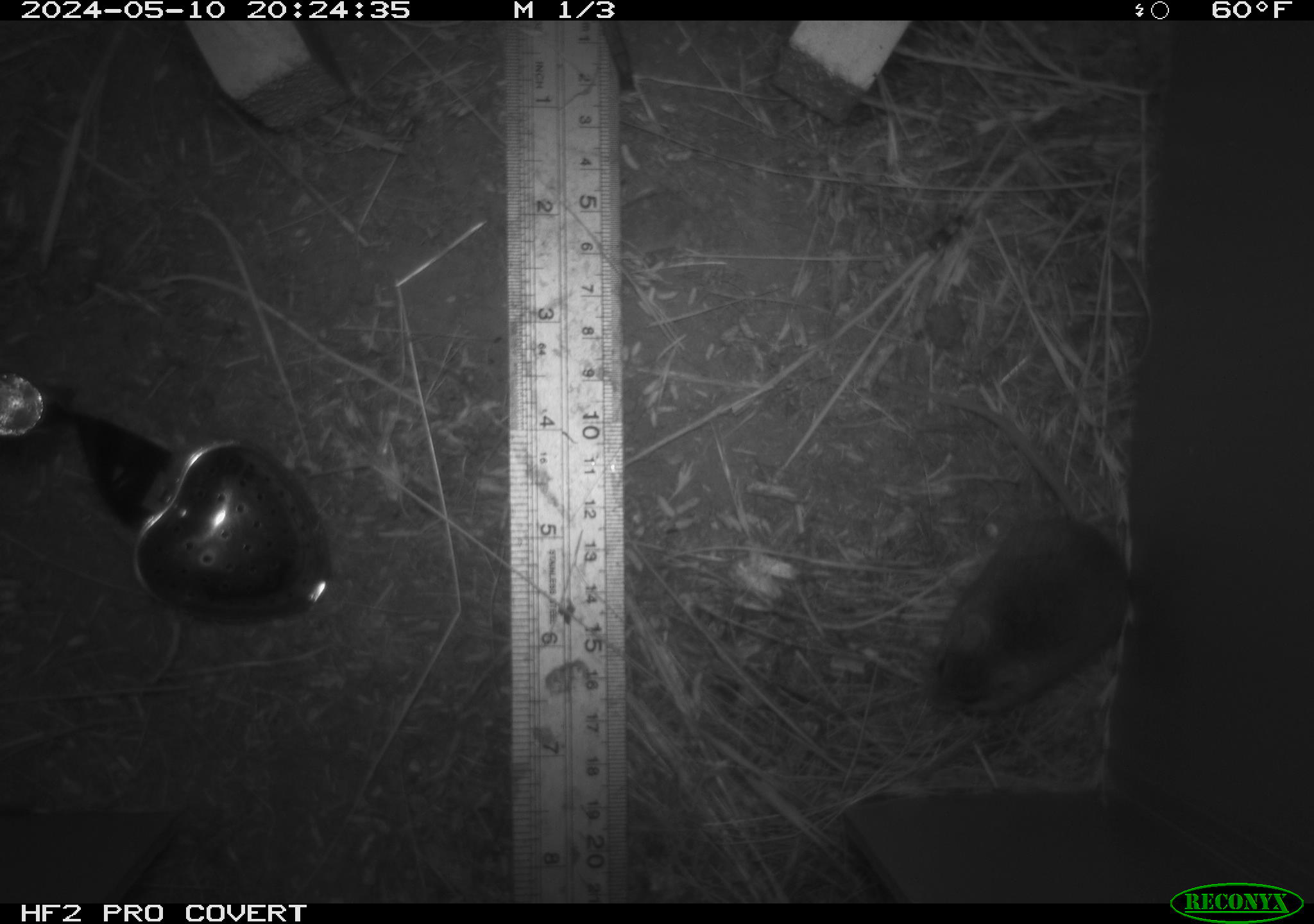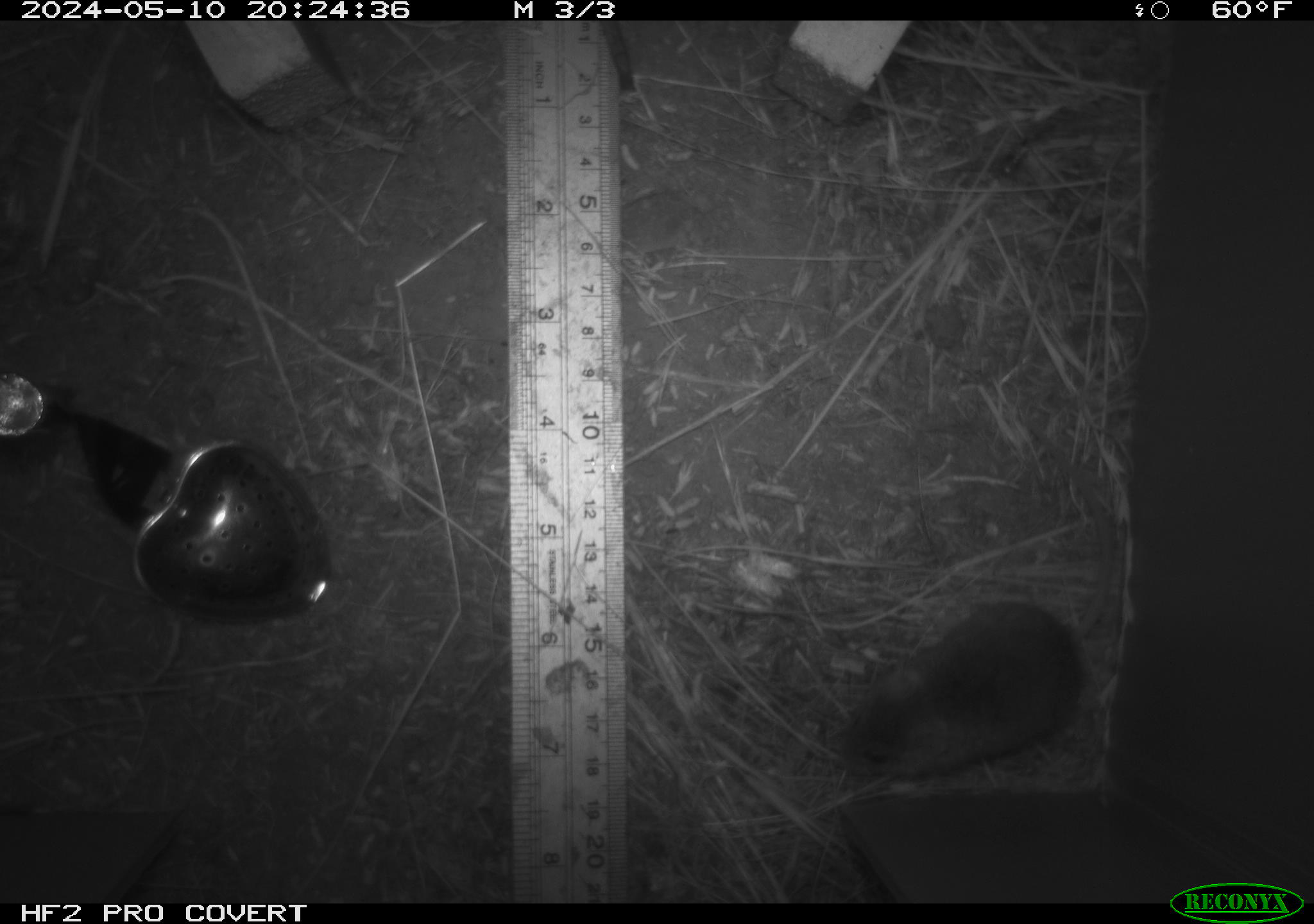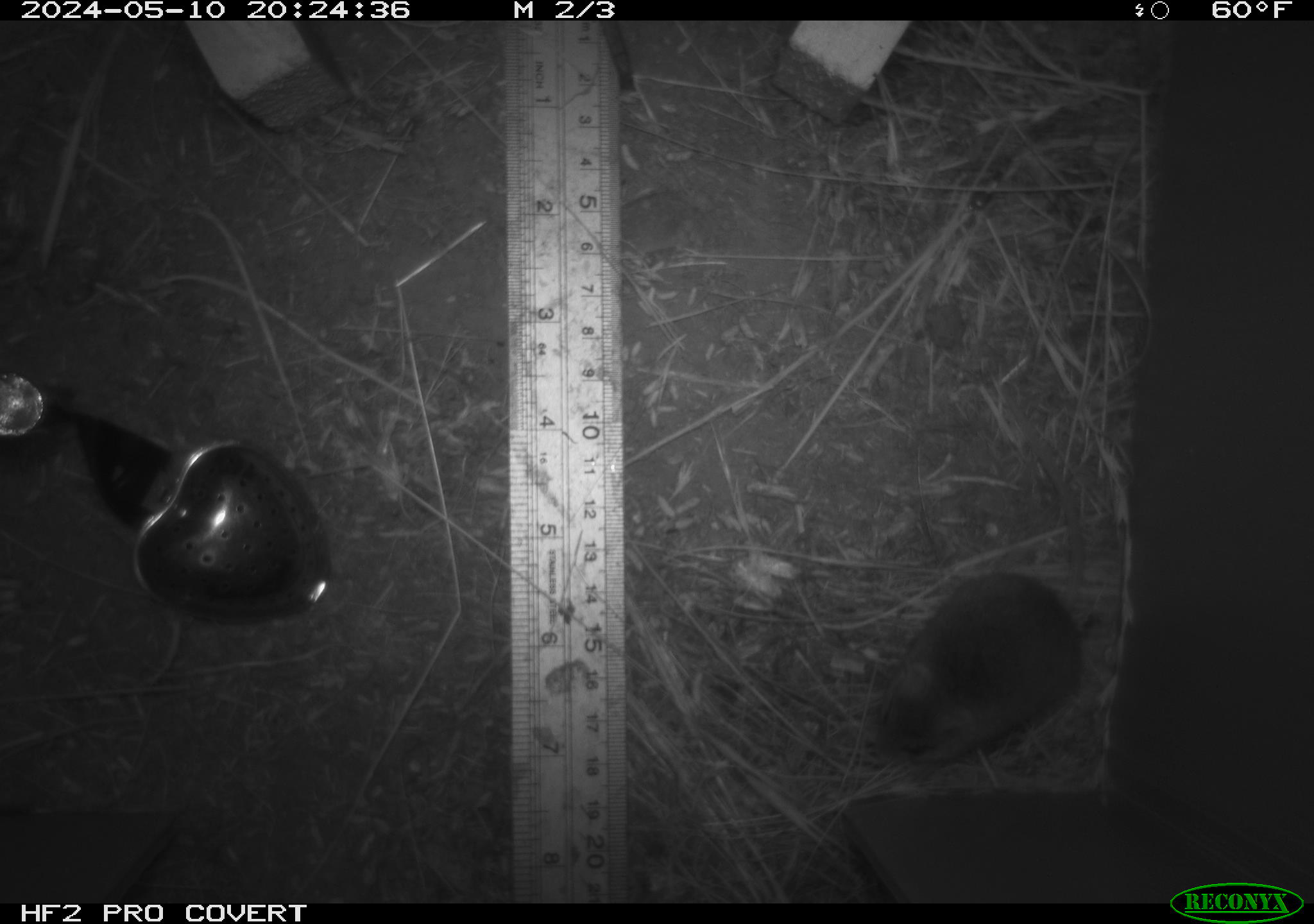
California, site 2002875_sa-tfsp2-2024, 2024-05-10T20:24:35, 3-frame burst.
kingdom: Animalia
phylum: Chordata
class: Mammalia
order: Rodentia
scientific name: Rodentia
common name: mouse species